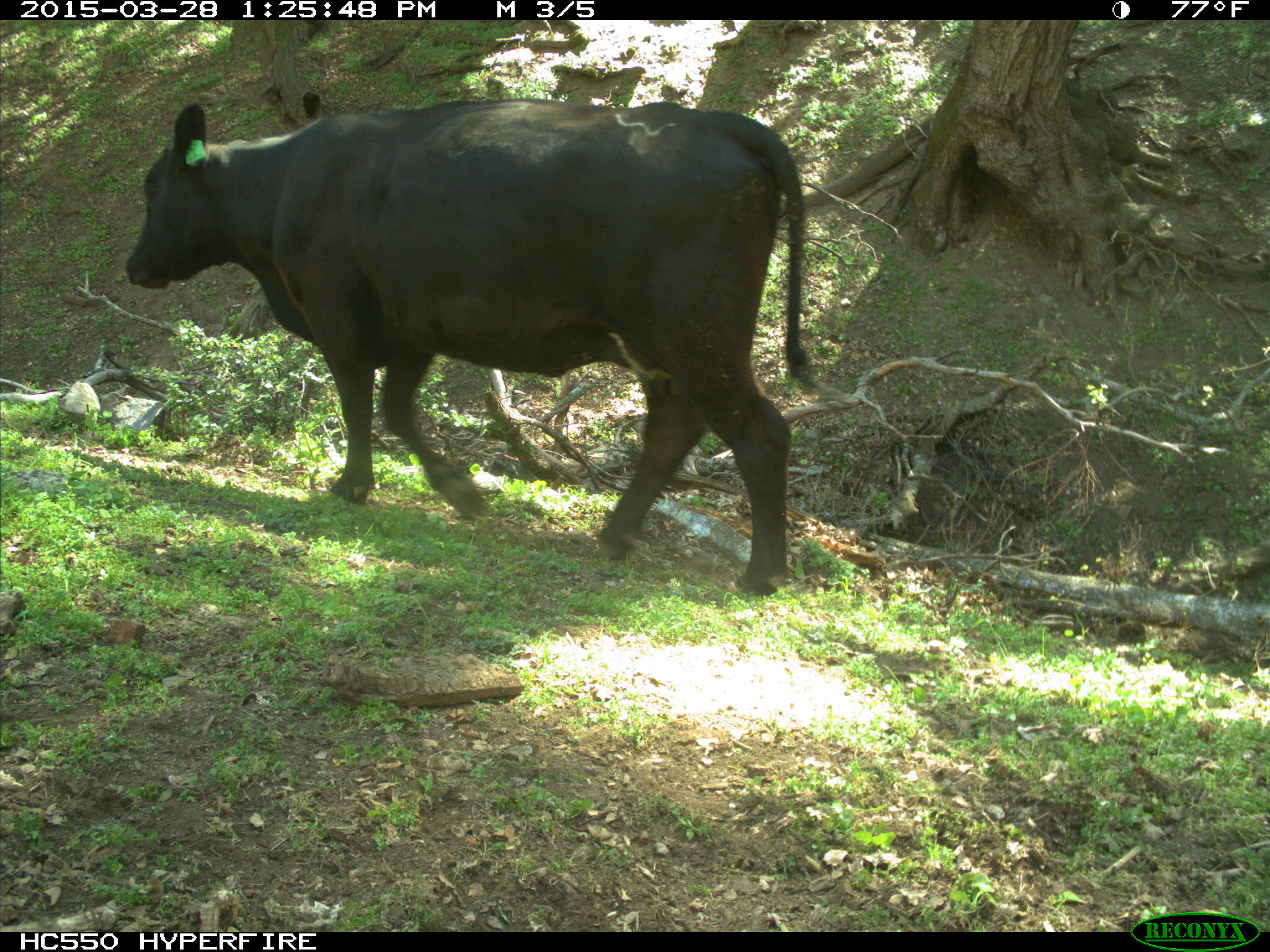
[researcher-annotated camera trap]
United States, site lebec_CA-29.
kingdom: Animalia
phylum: Chordata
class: Mammalia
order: Artiodactyla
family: Bovidae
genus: Bos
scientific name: Bos taurus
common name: domestic cow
Bos taurus (domestic cow).